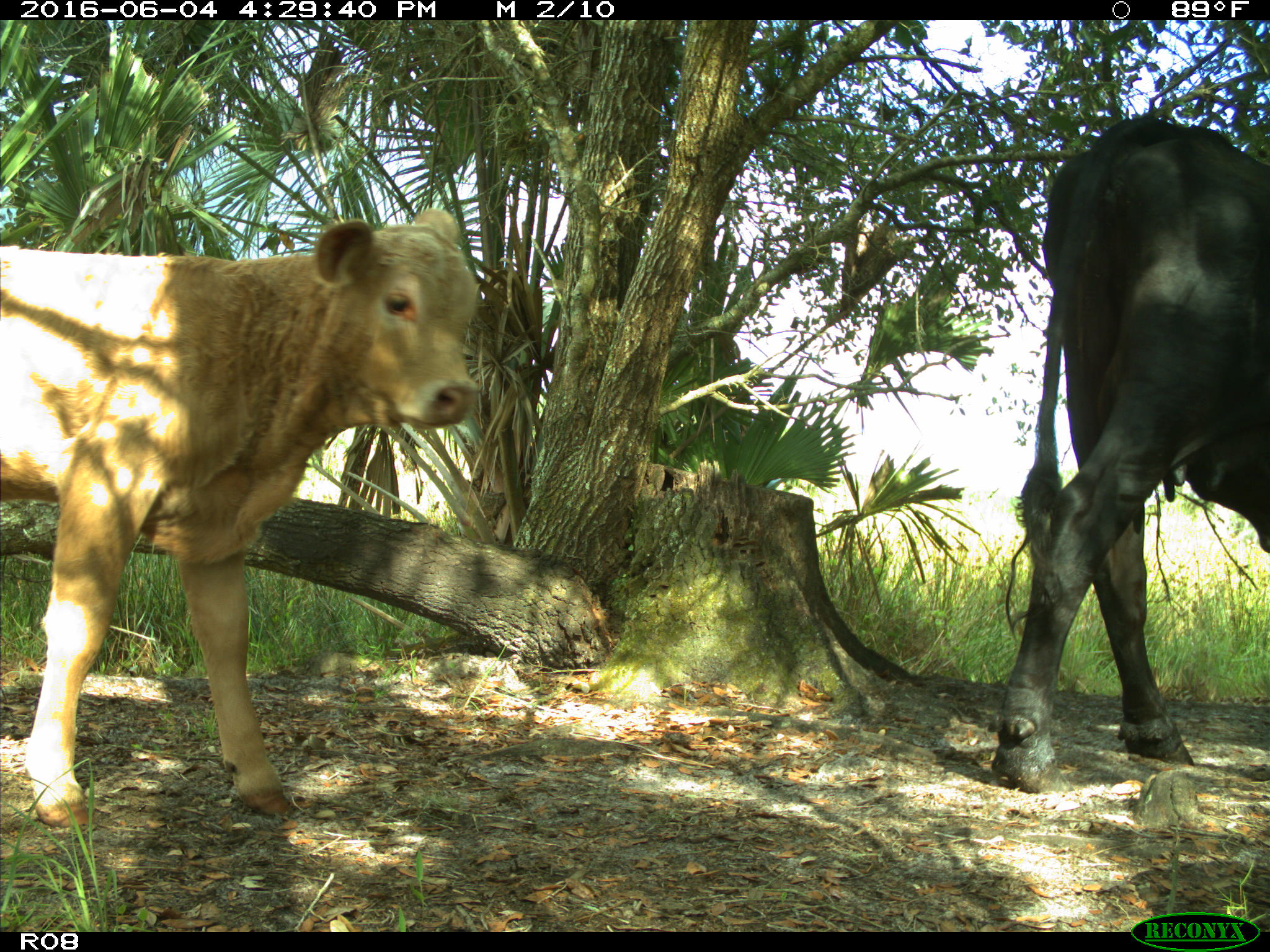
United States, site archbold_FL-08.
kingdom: Animalia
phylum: Chordata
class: Mammalia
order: Artiodactyla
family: Bovidae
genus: Bos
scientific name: Bos taurus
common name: domestic cow